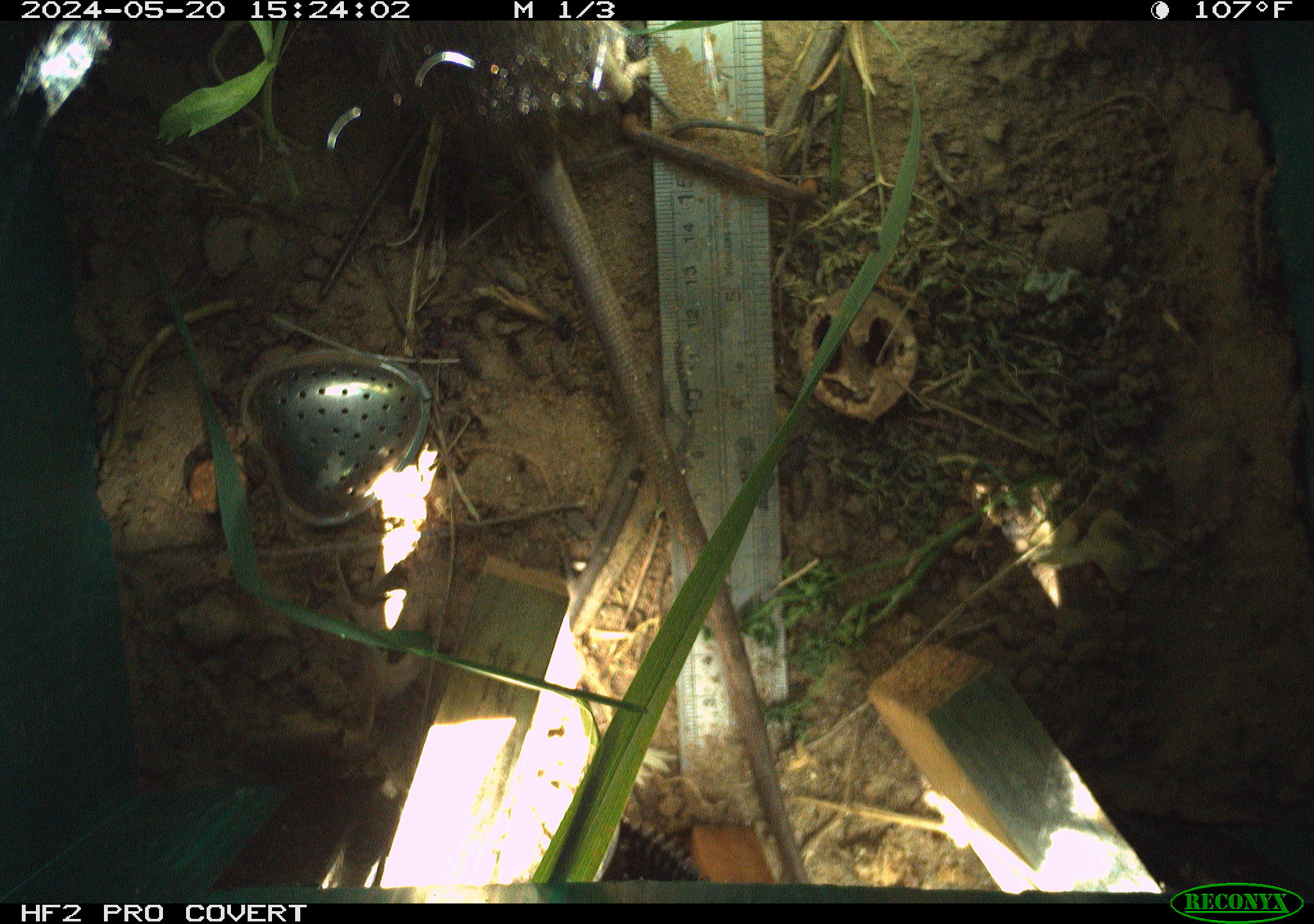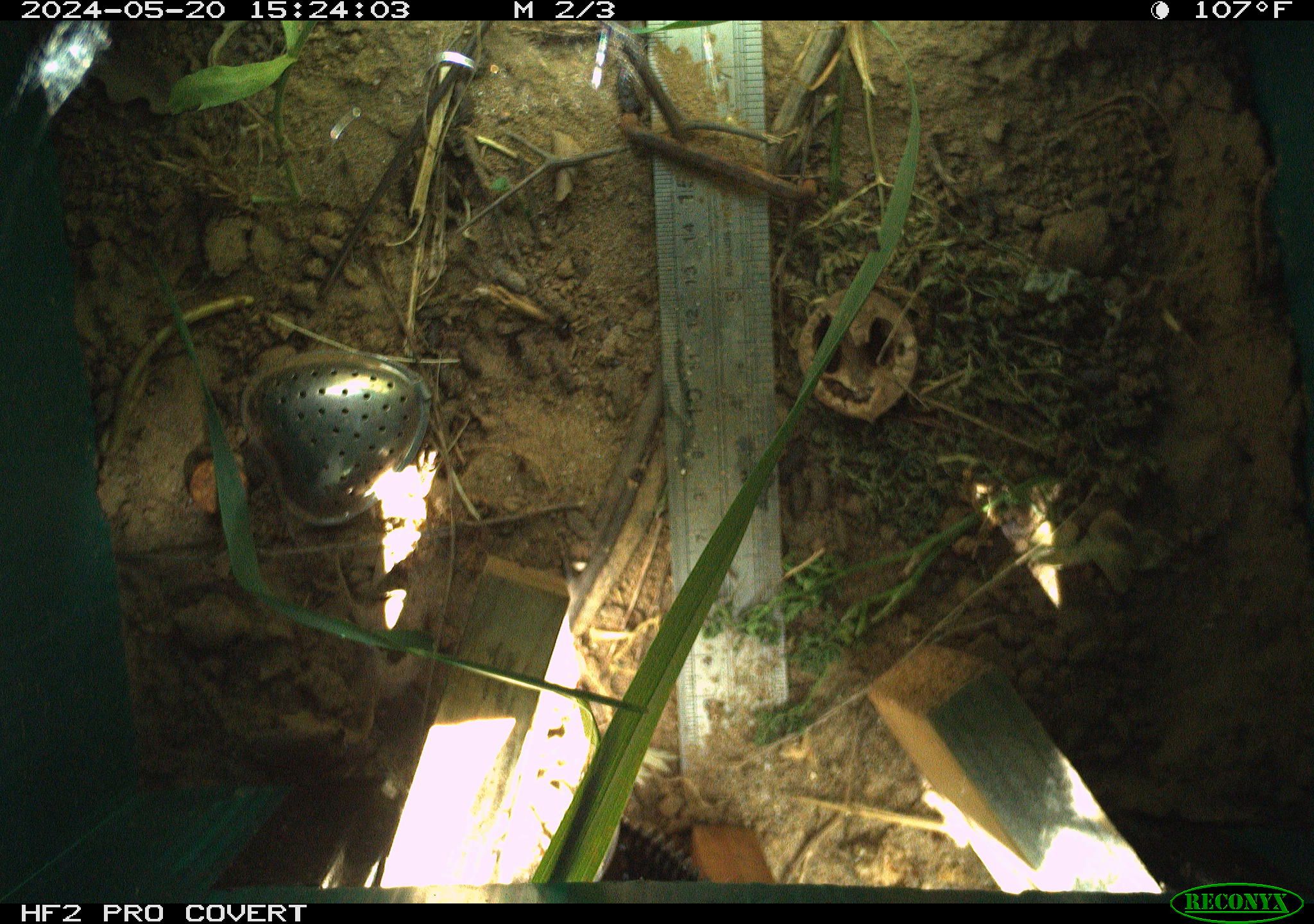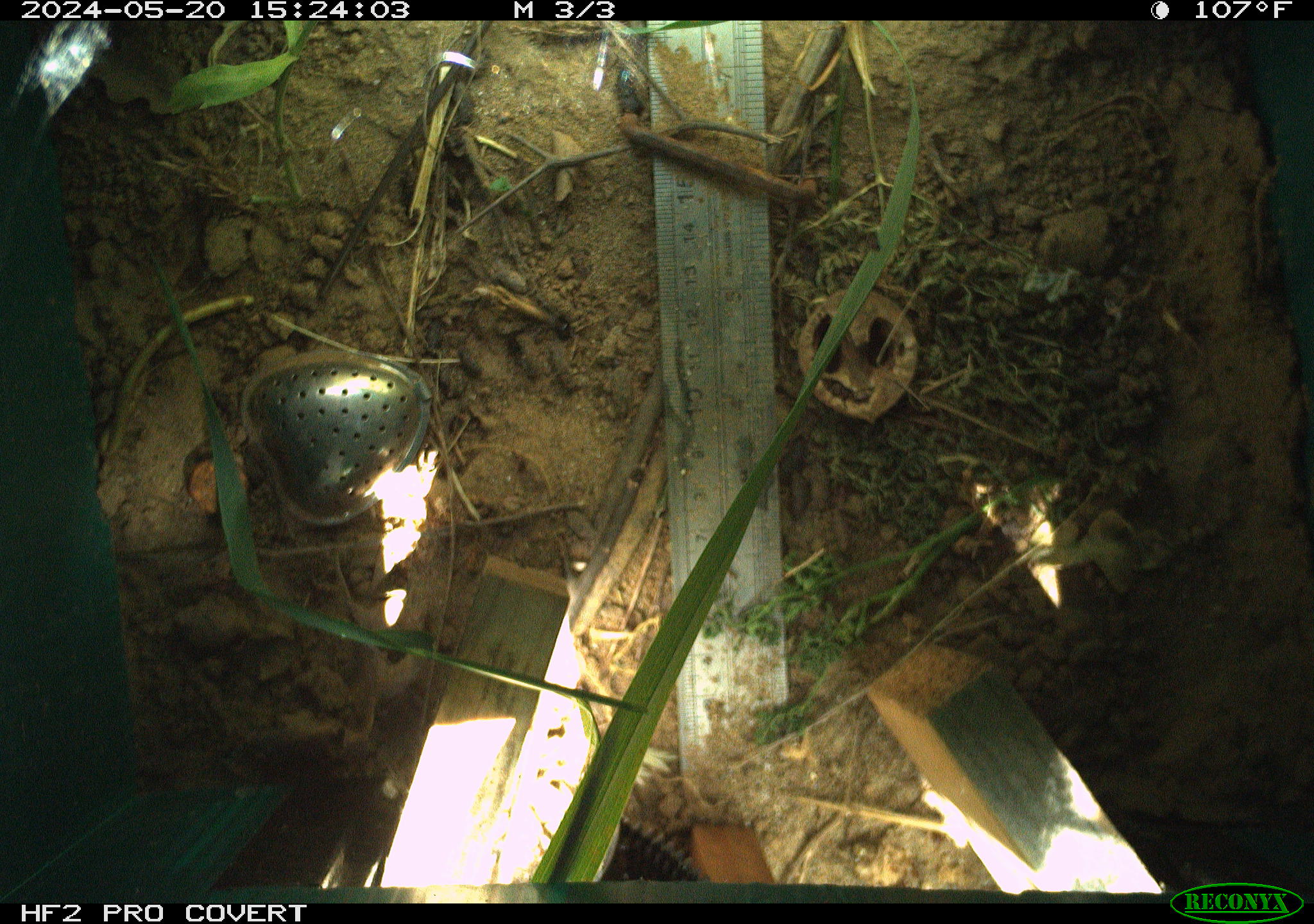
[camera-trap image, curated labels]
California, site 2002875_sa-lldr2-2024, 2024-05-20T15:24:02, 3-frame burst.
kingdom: Animalia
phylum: Chordata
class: Mammalia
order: Rodentia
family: Muridae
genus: Rattus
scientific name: Rattus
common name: rat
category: rattus species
Rattus species (rat) (Rattus).